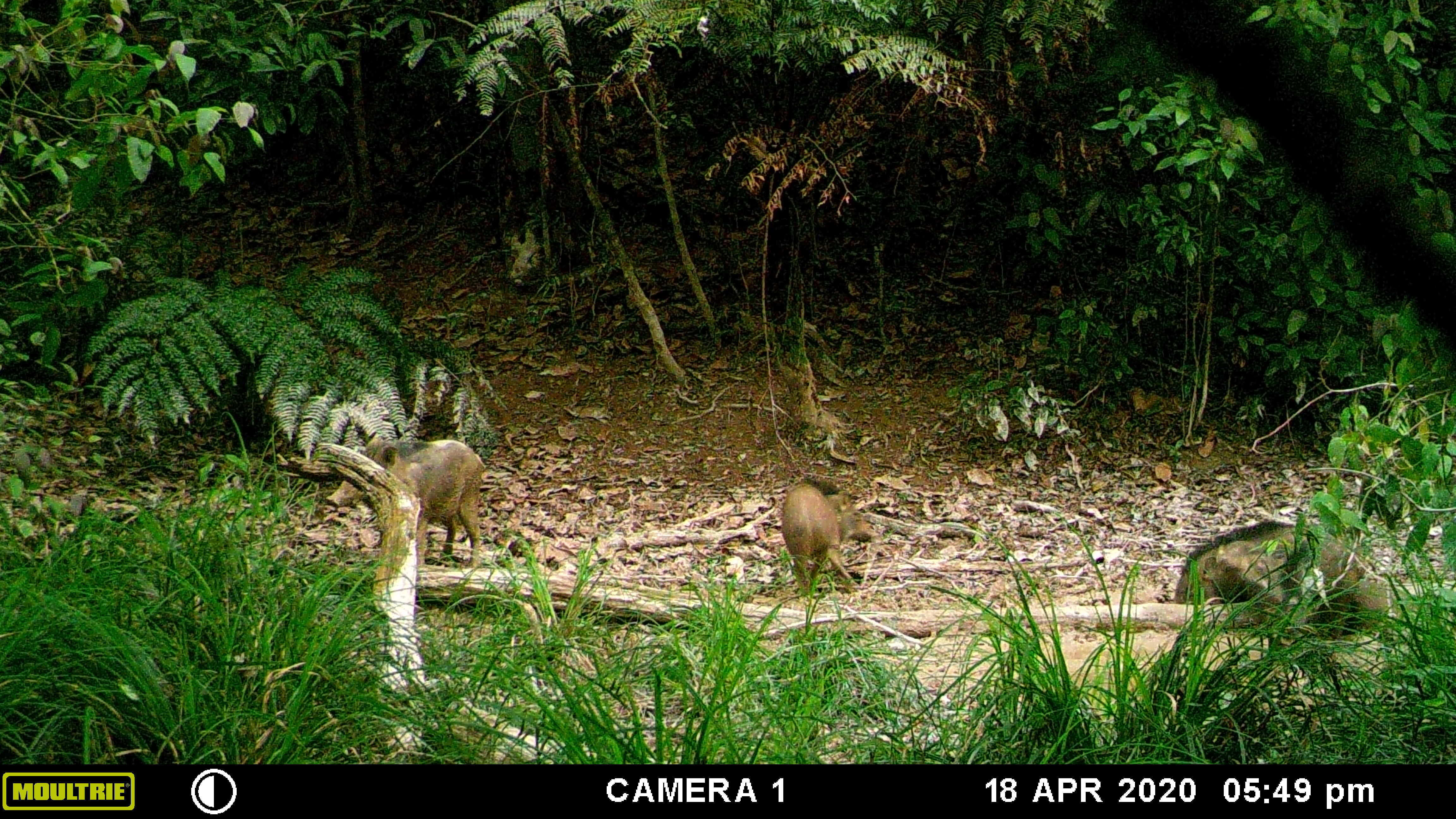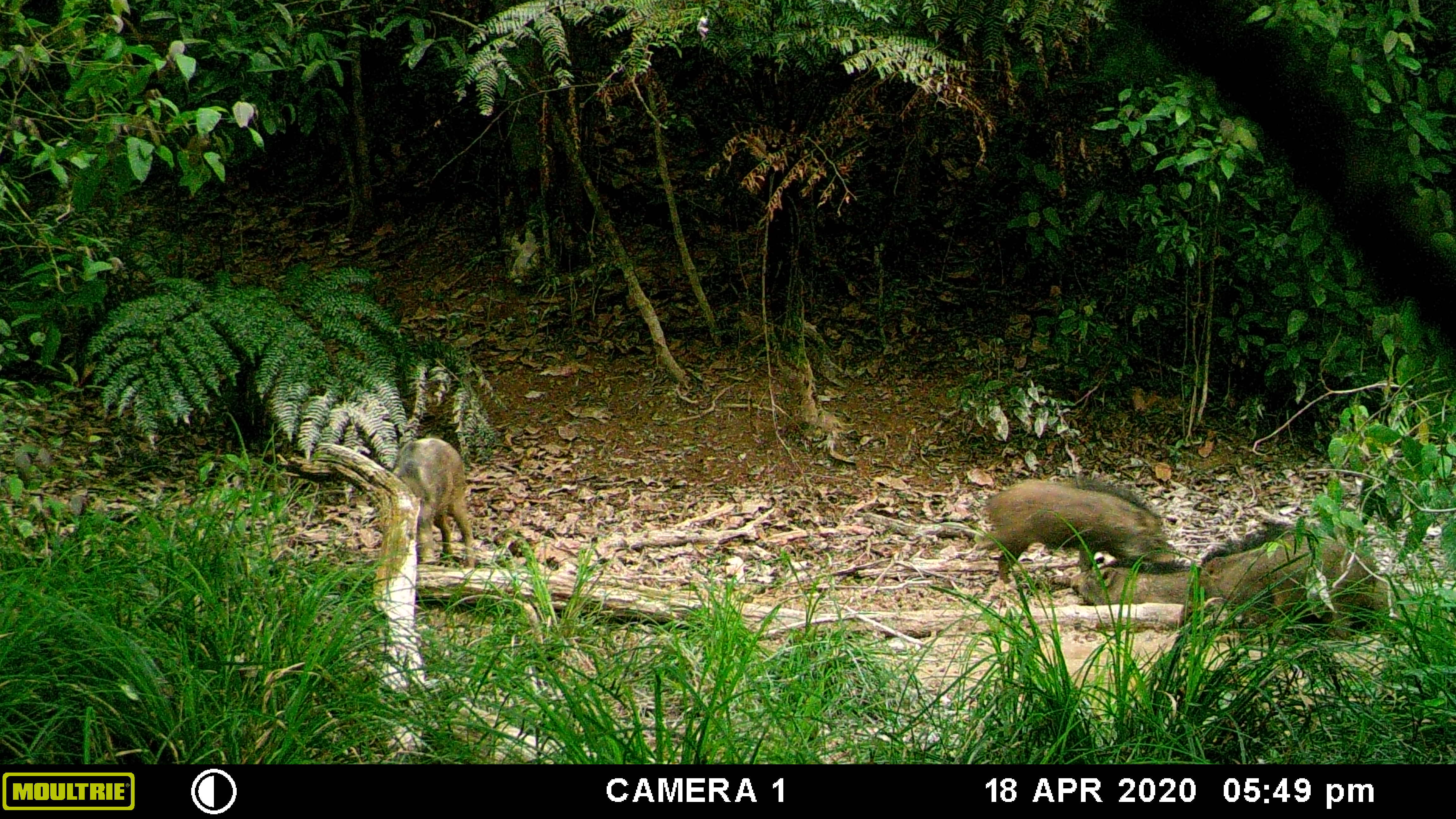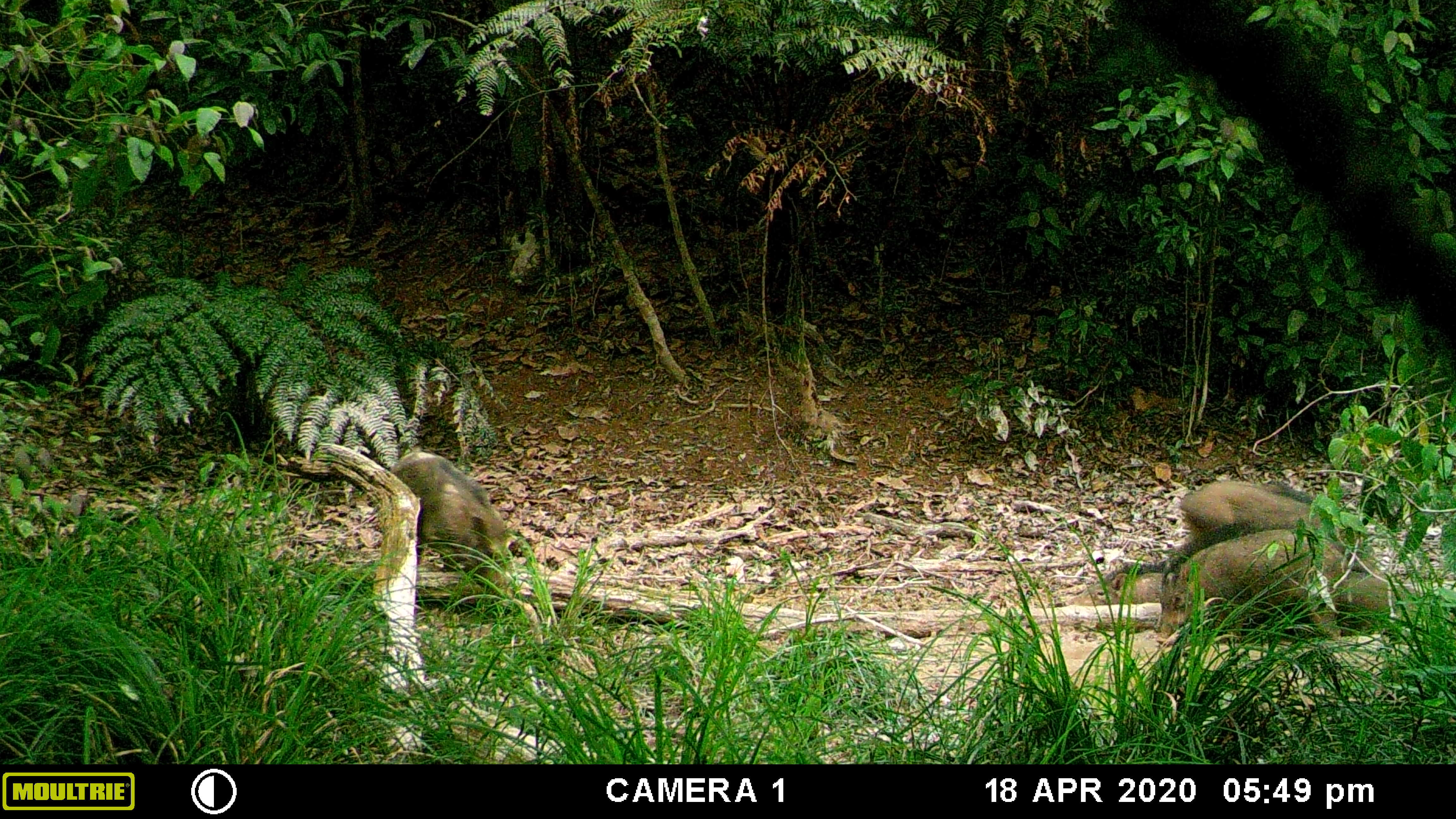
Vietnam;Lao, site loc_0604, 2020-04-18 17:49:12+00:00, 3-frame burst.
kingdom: Animalia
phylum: Chordata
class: Mammalia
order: Artiodactyla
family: Suidae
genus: Sus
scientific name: Sus scrofa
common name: eurasian wild pig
Eurasian wild pig (Sus scrofa). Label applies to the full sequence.